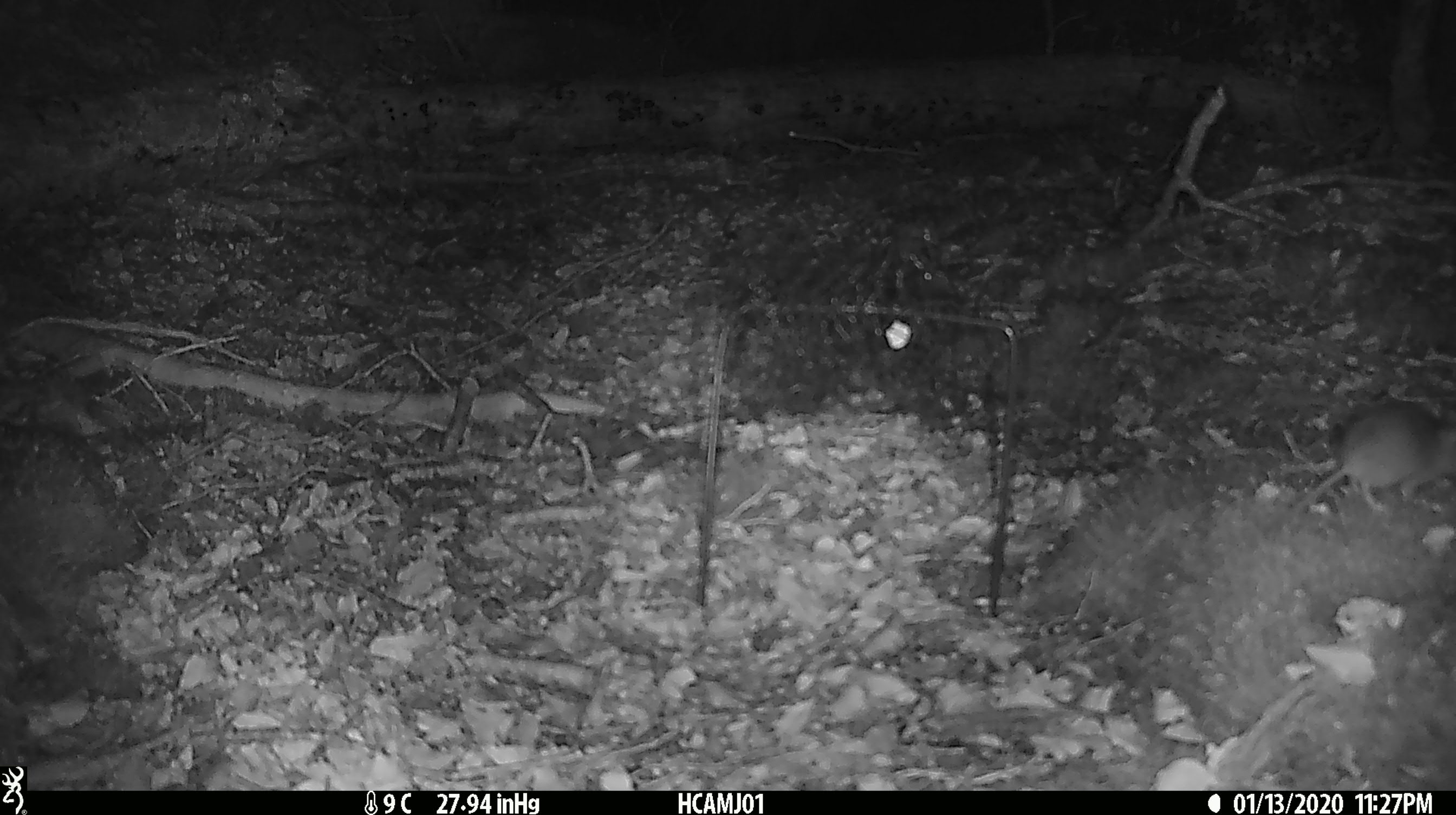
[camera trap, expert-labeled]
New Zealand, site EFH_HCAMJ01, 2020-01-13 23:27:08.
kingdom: Animalia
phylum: Chordata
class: Mammalia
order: Rodentia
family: Muridae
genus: Mus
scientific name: Mus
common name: mouse